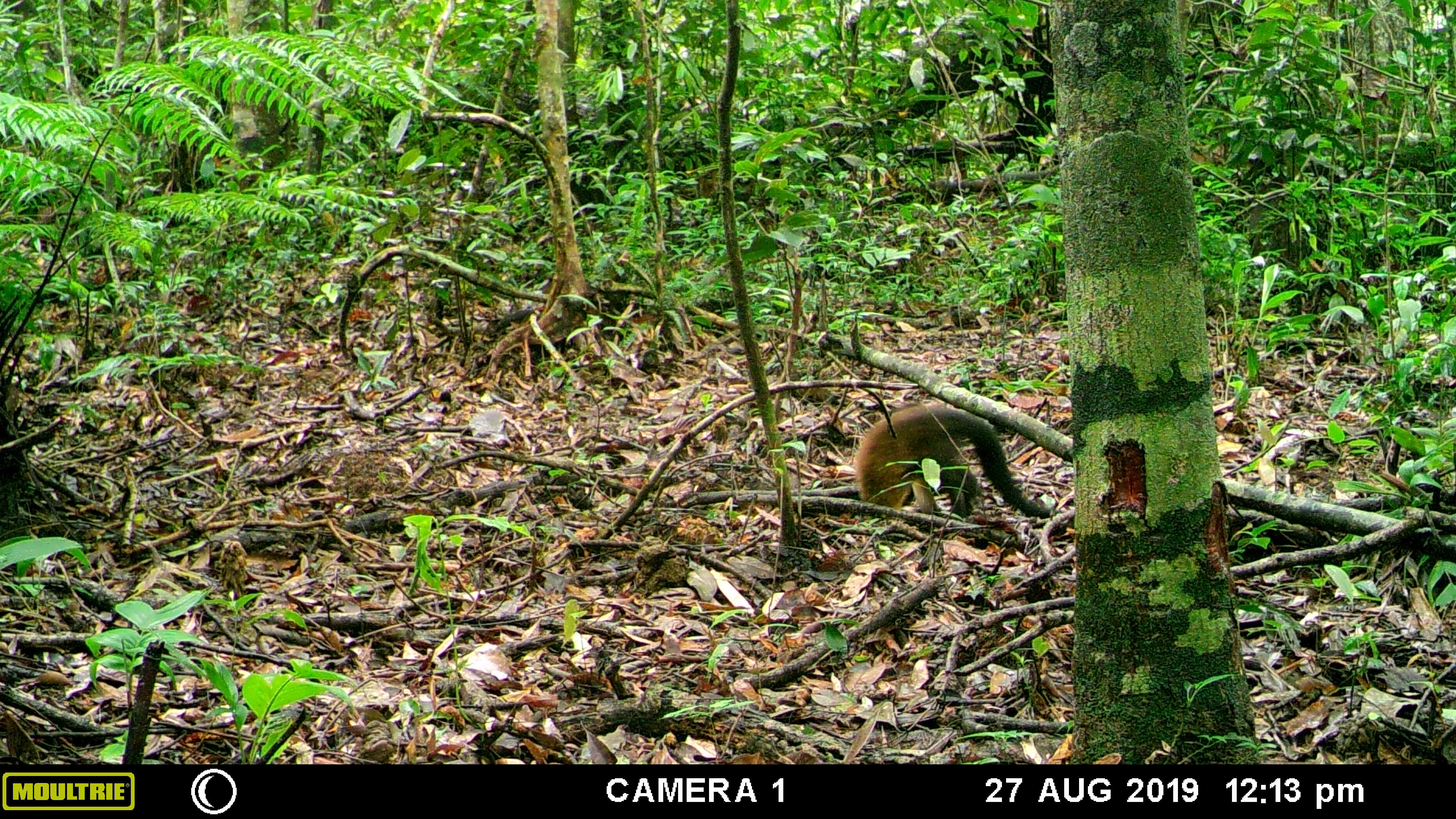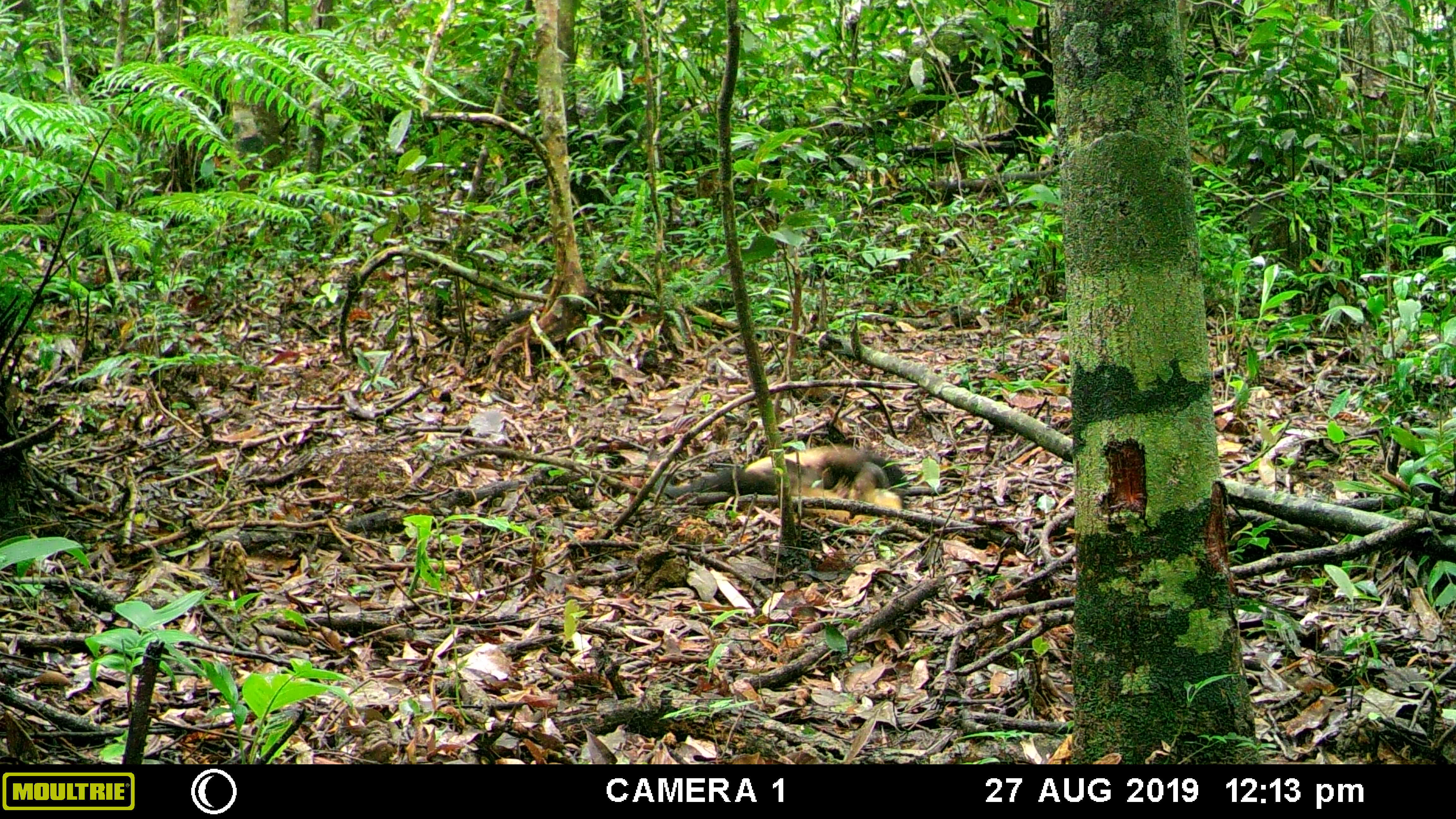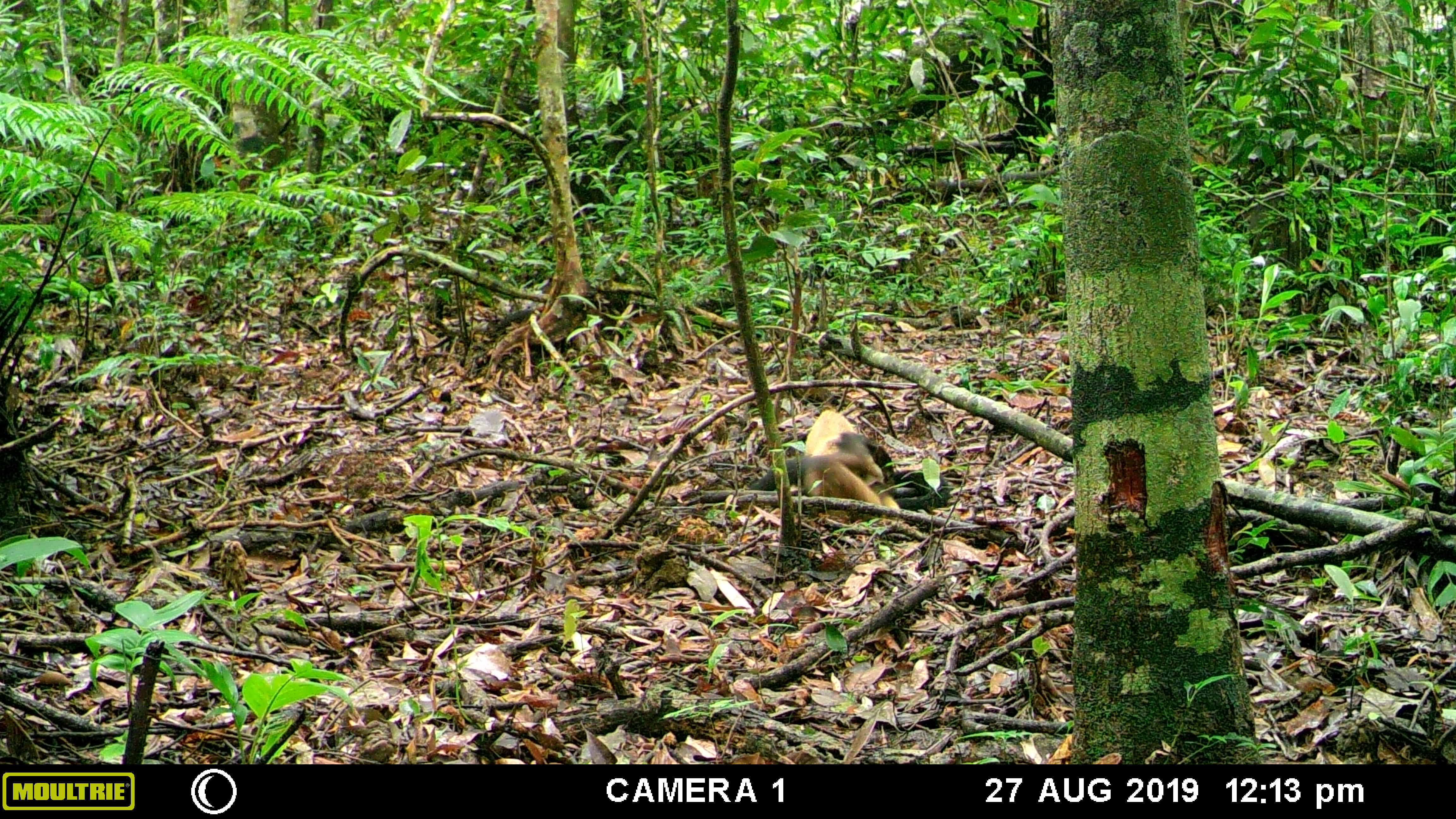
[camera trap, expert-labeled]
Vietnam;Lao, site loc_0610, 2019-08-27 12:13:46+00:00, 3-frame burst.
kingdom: Animalia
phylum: Chordata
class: Mammalia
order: Carnivora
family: Mustelidae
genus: Martes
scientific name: Martes flavigula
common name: yellow-throated marten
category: yellow throated marten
Yellow throated marten (yellow-throated marten) (Martes flavigula). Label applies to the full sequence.